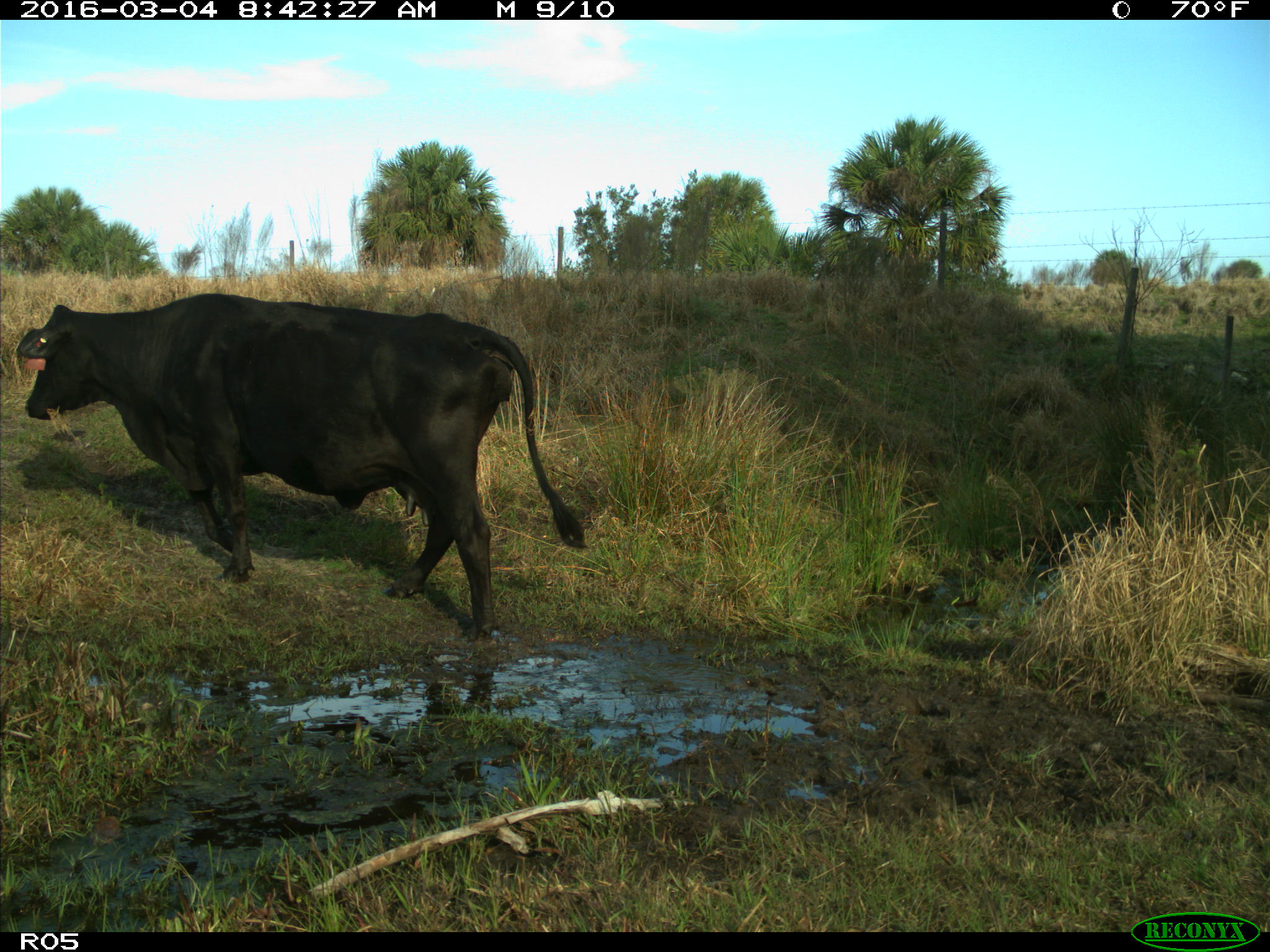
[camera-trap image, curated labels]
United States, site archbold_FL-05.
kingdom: Animalia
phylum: Chordata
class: Mammalia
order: Artiodactyla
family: Bovidae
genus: Bos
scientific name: Bos taurus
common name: domestic cow